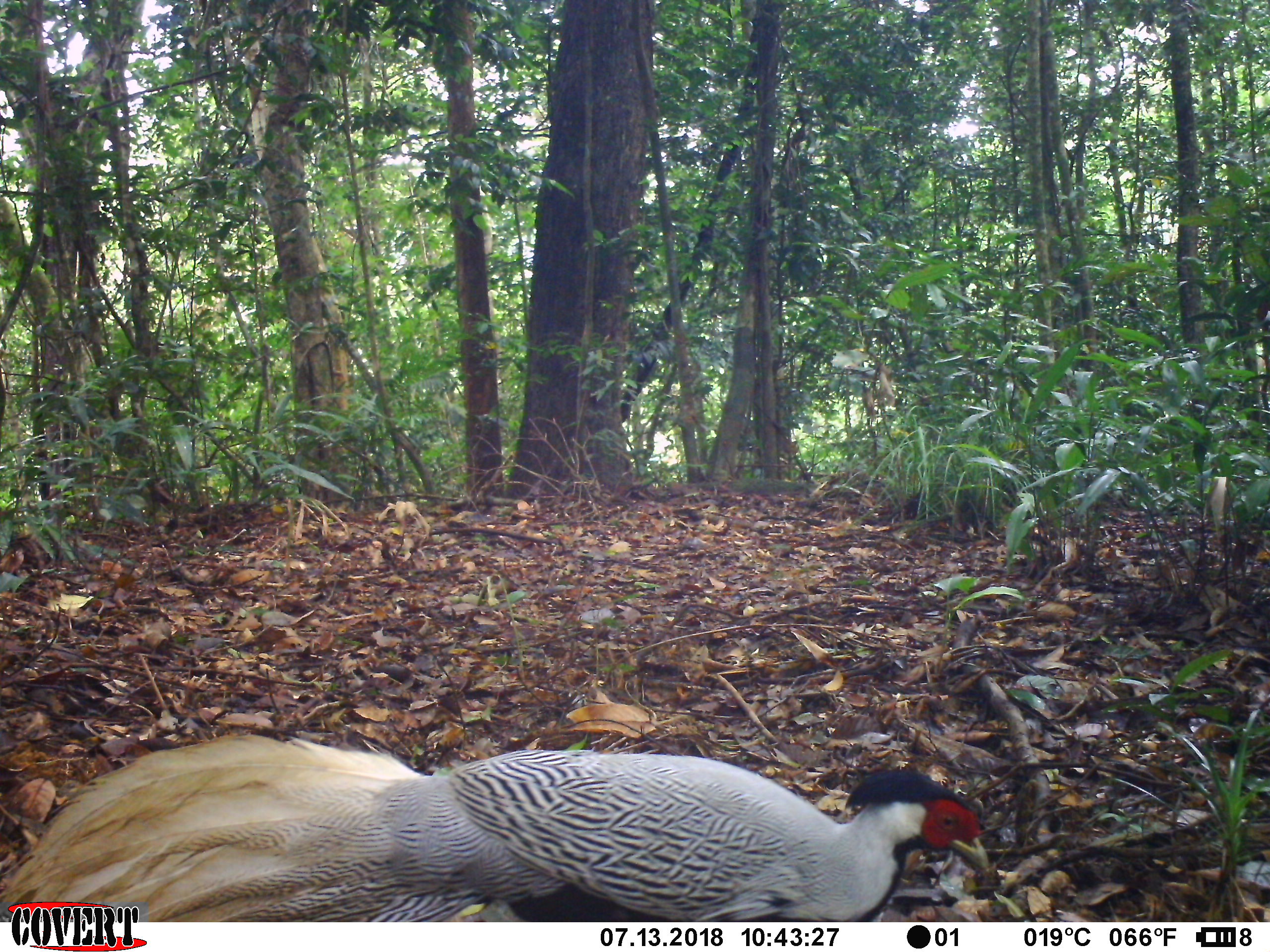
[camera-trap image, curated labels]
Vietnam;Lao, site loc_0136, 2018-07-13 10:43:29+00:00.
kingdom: Animalia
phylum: Chordata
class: Aves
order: Galliformes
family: Phasianidae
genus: Lophura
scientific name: Lophura nycthemera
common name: silver pheasant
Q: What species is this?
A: Silver pheasant (Lophura nycthemera).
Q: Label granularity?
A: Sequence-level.